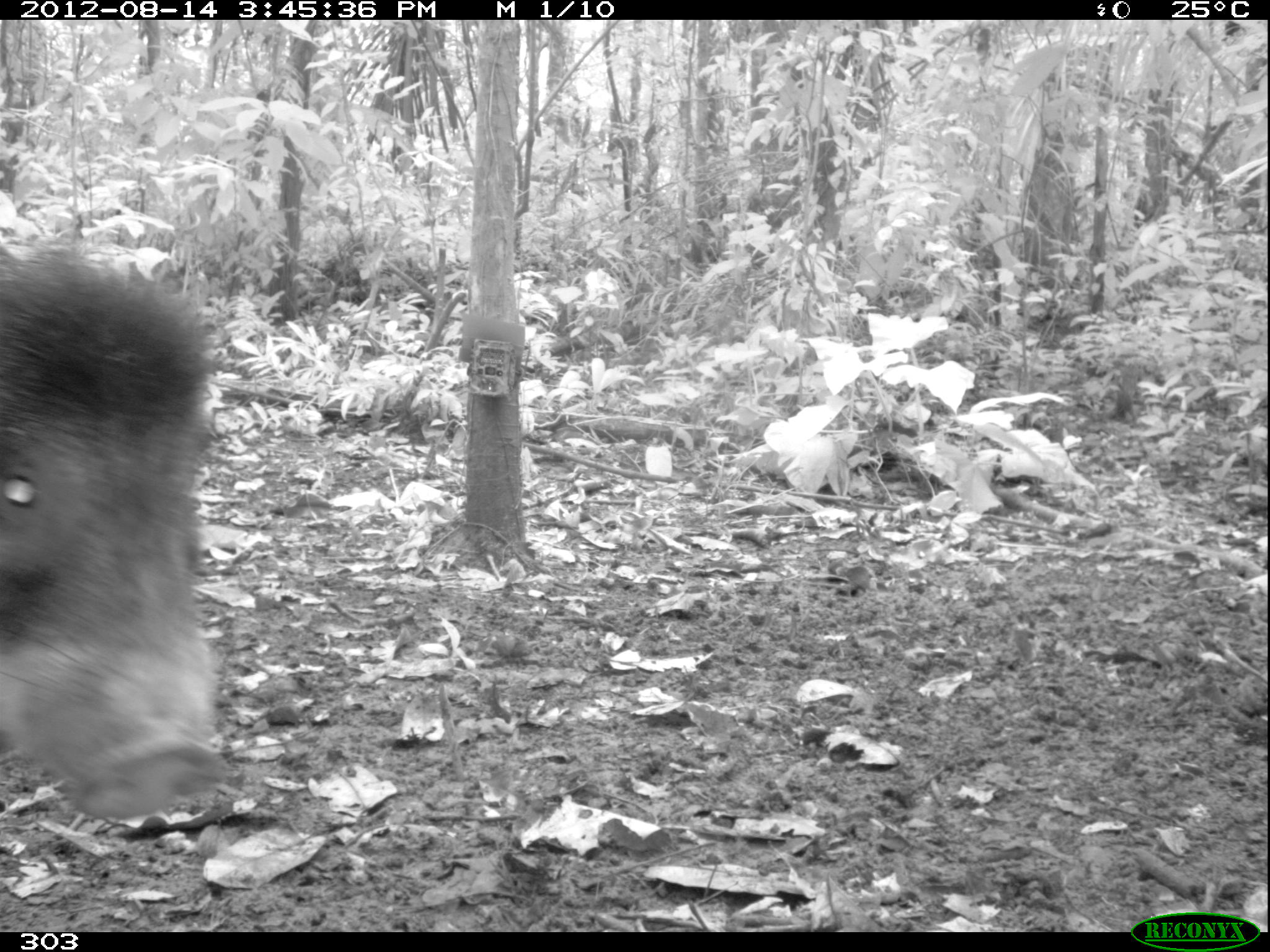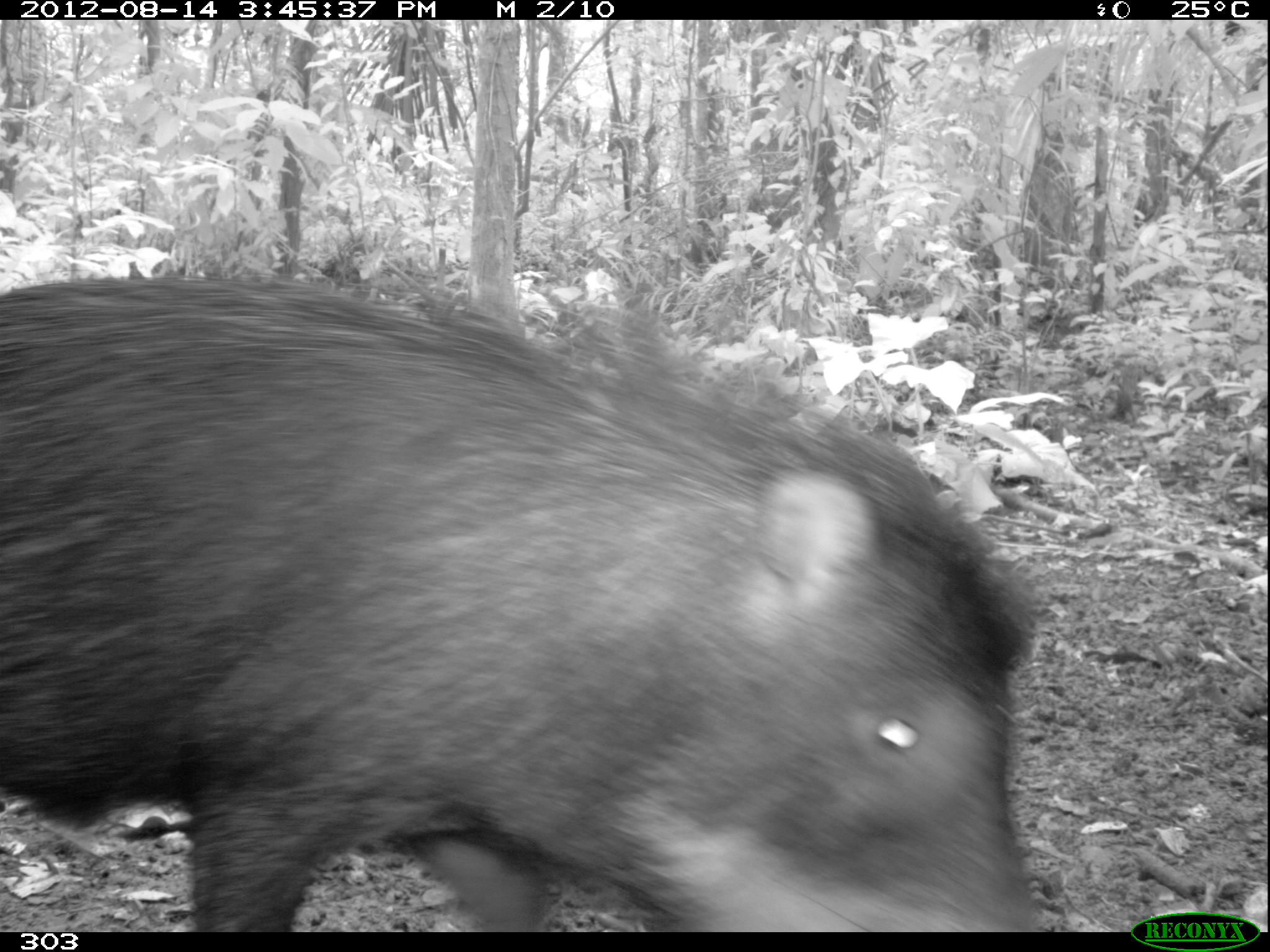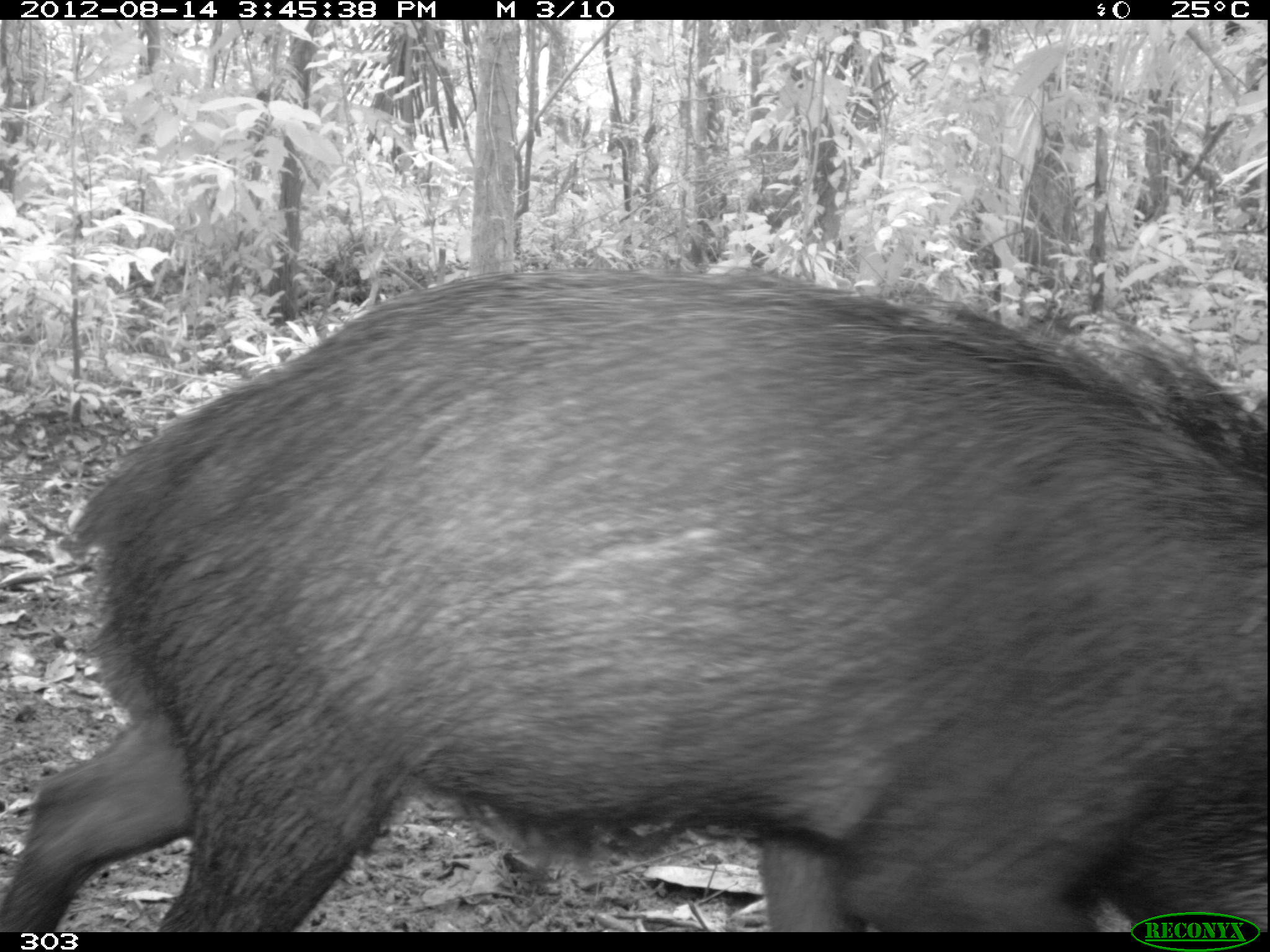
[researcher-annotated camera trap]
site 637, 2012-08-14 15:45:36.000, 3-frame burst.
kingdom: Animalia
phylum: Chordata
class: Mammalia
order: Artiodactyla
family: Tayassuidae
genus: Tayassu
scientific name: Tayassu pecari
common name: white-lipped peccary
Tayassu pecari (white-lipped peccary).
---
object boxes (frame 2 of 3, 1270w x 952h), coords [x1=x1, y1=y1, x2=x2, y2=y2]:
tayassu pecari: [x1=0, y1=274, x2=1043, y2=932]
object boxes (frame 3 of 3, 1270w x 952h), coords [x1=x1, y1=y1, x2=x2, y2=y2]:
tayassu pecari: [x1=0, y1=263, x2=1269, y2=932]